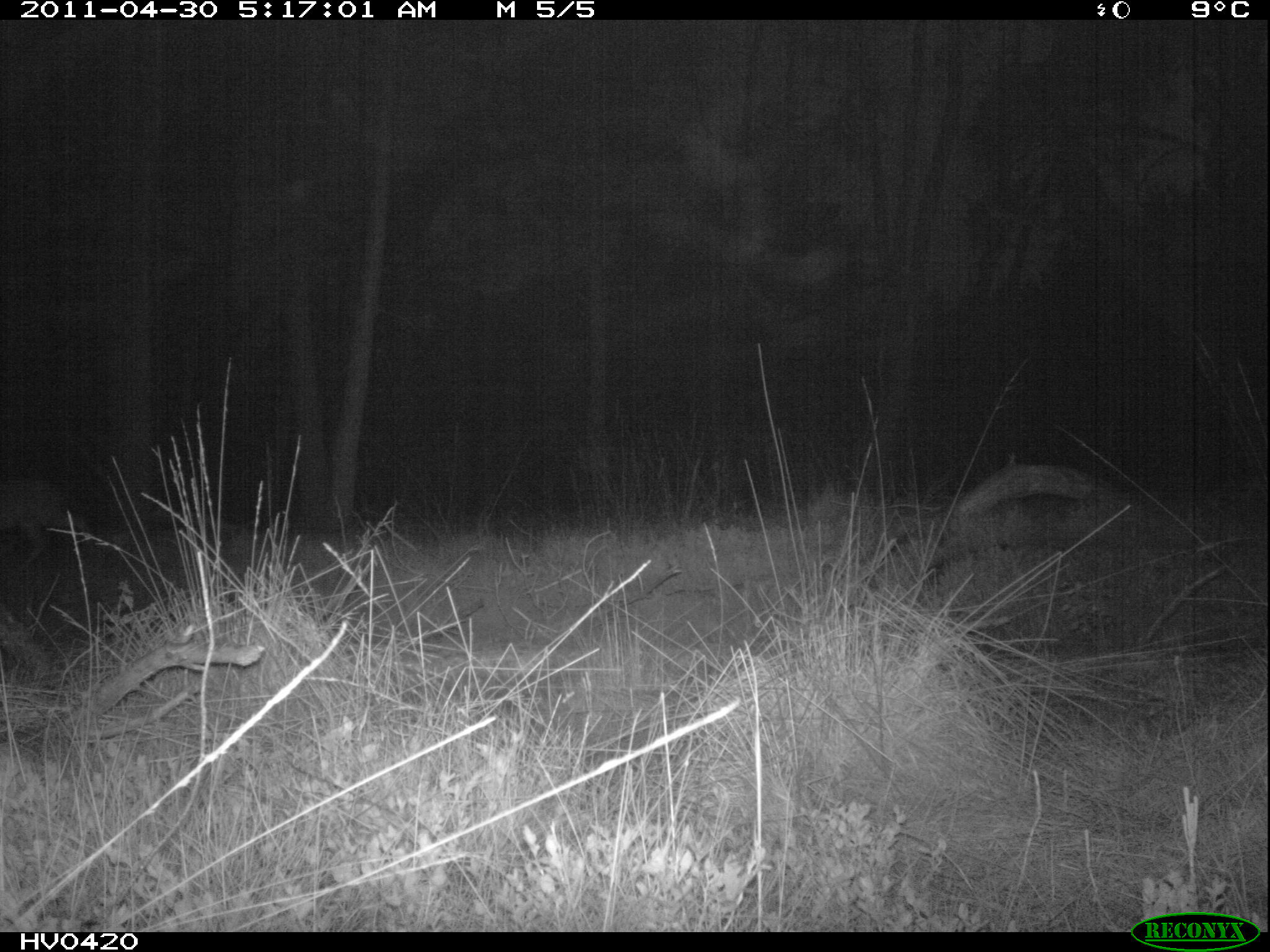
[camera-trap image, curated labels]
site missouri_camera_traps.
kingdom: Animalia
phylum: Chordata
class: Mammalia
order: Artiodactyla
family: Cervidae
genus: Capreolus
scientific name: Capreolus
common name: roe deer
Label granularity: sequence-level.